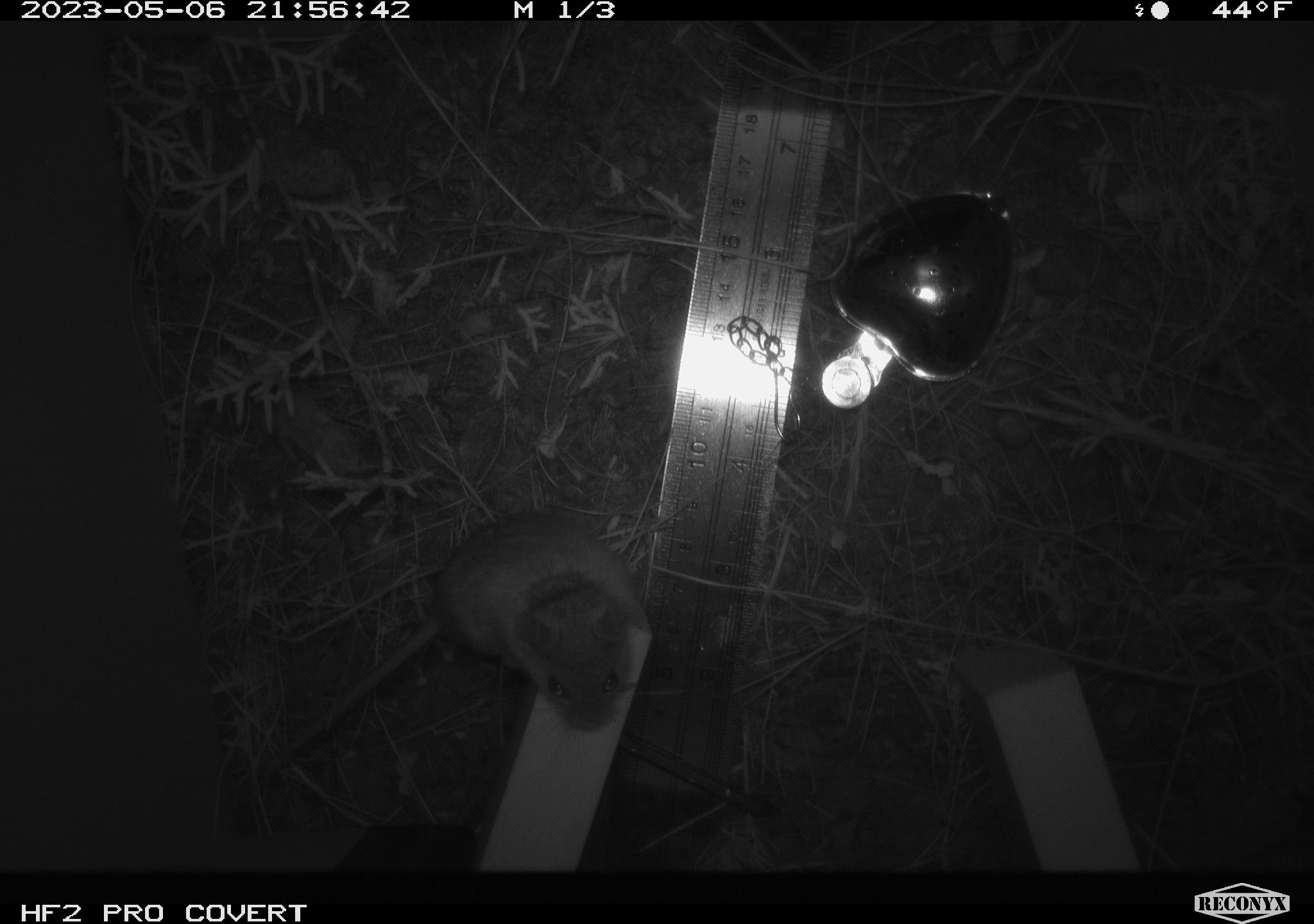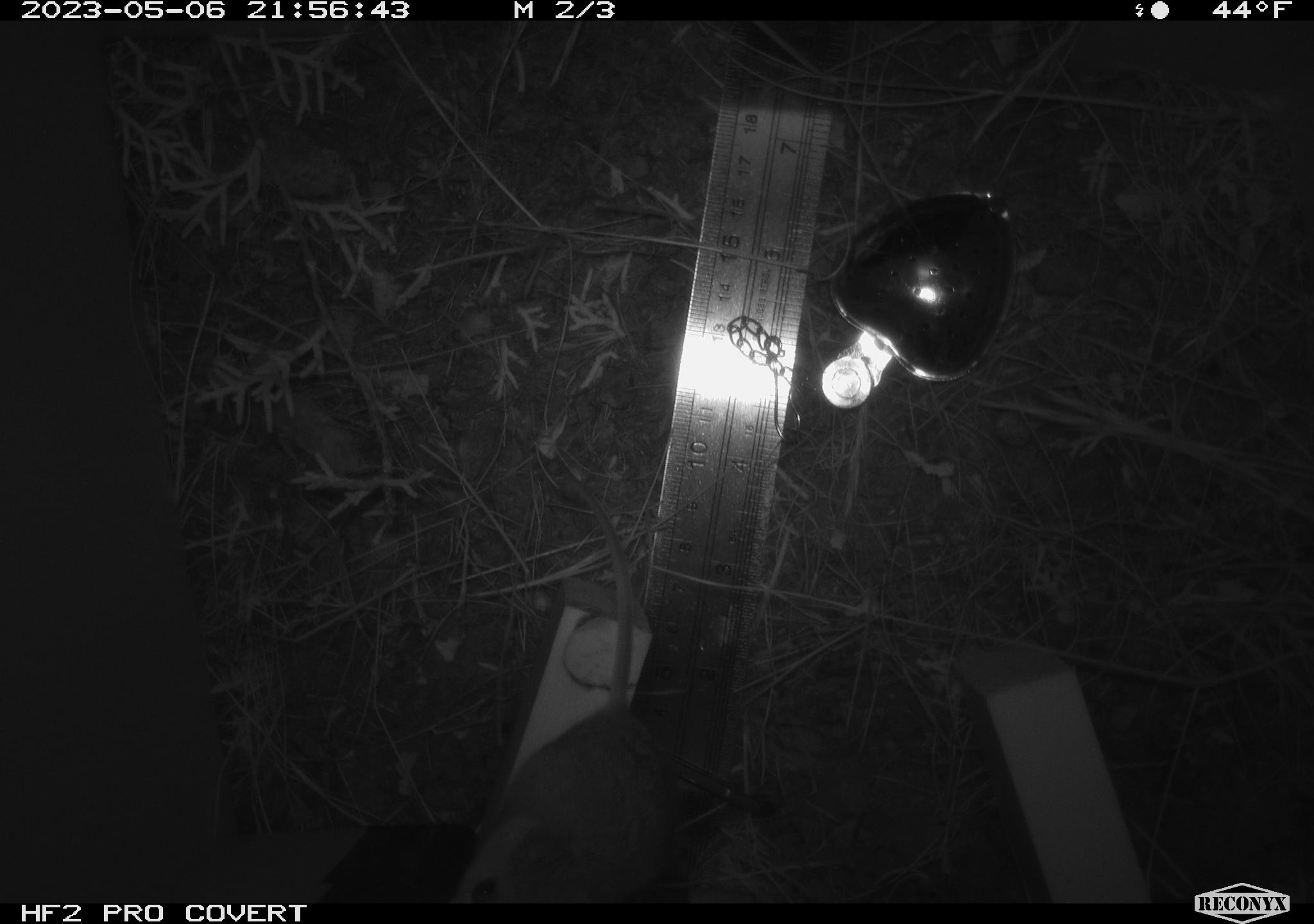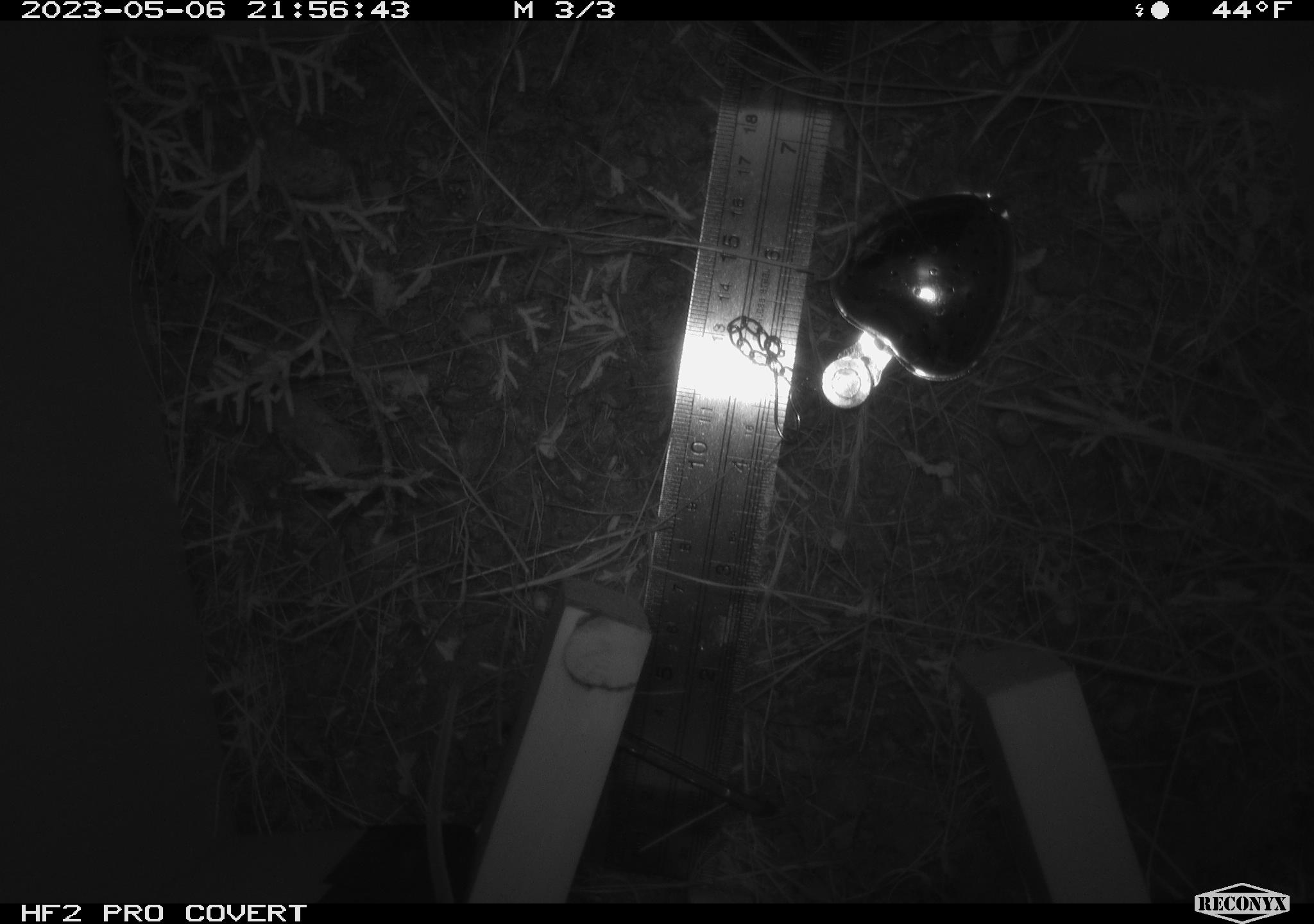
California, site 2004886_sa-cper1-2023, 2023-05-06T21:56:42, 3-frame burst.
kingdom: Animalia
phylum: Chordata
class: Mammalia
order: Rodentia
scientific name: Rodentia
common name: mouse species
Mouse species (Rodentia).